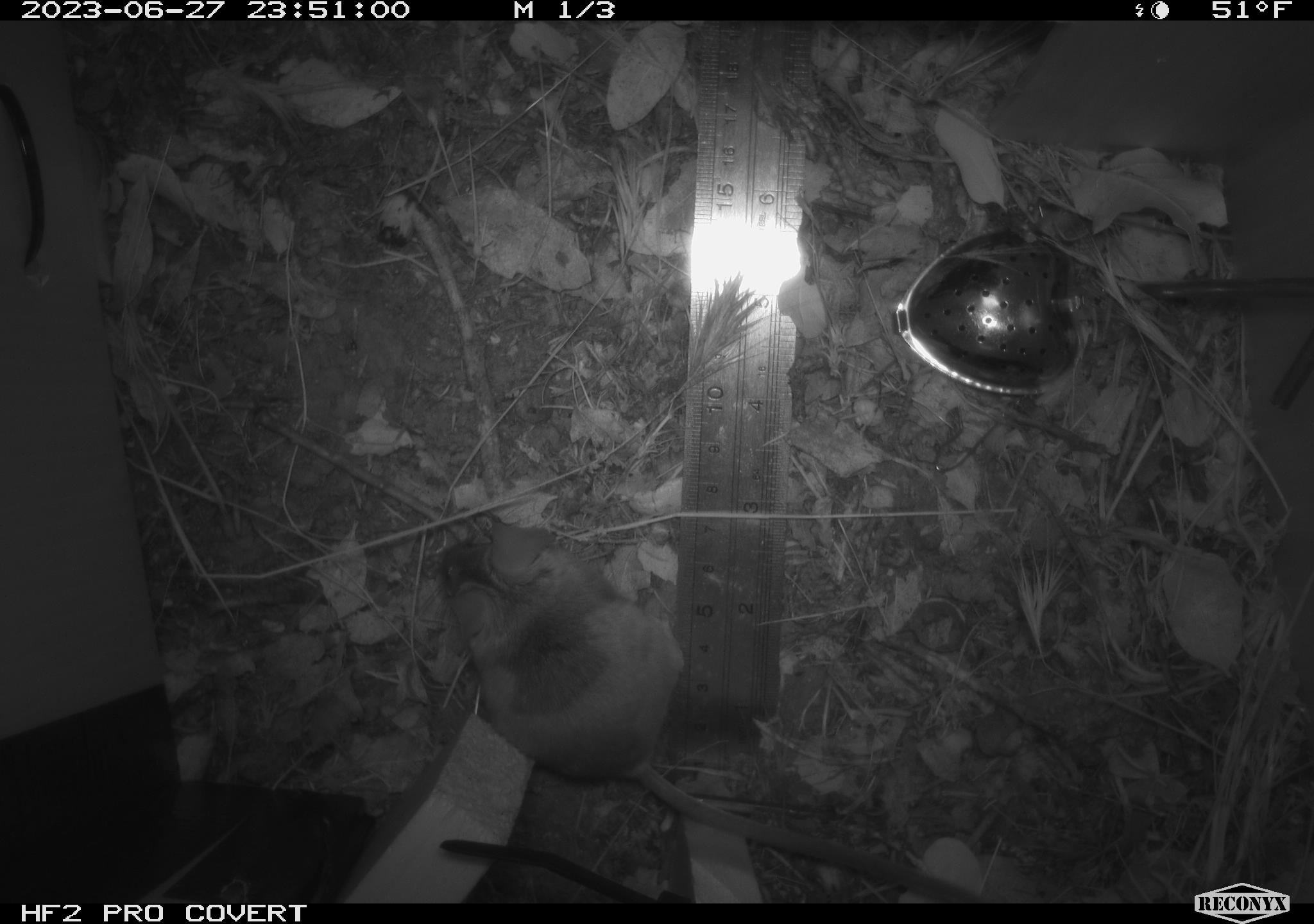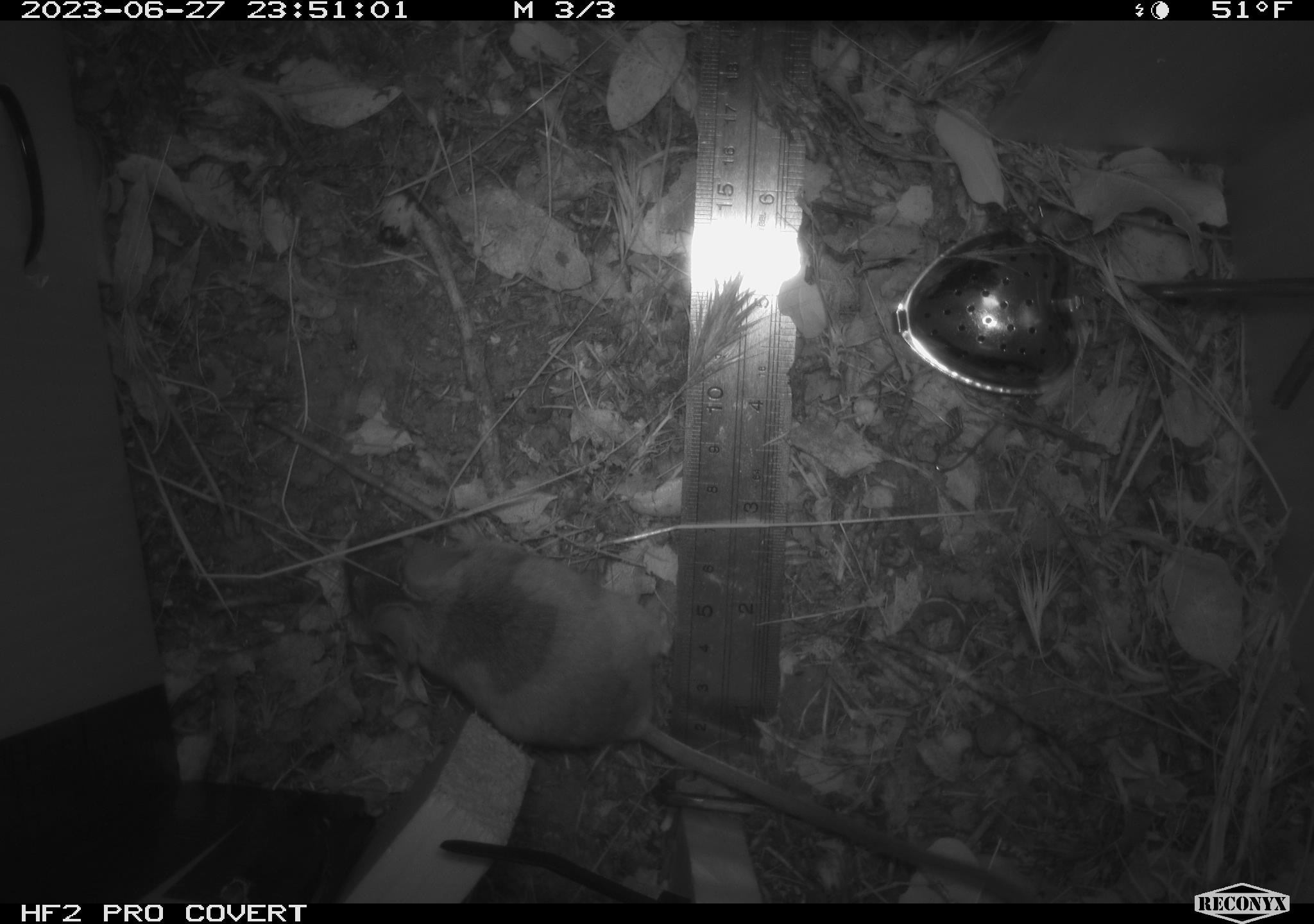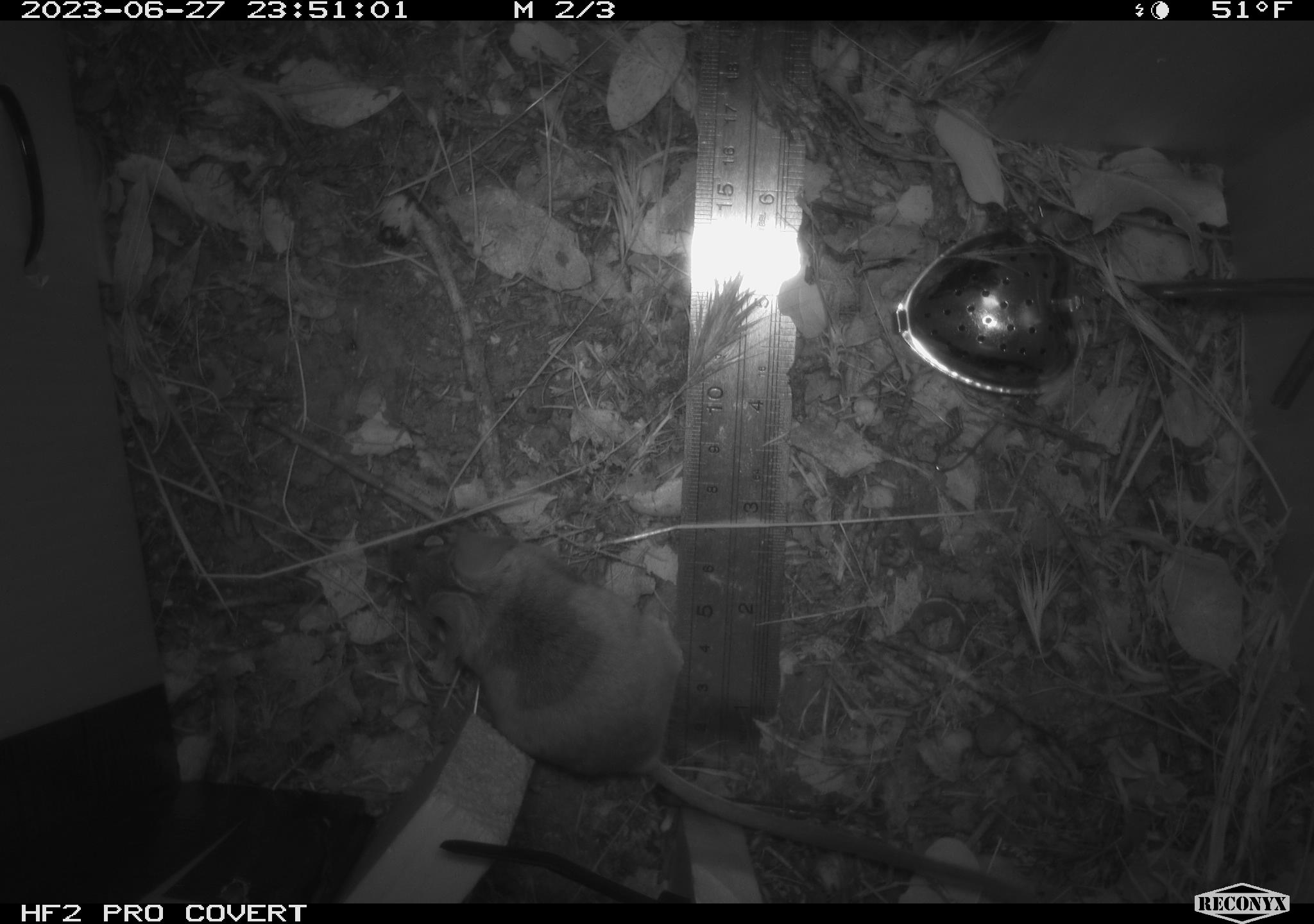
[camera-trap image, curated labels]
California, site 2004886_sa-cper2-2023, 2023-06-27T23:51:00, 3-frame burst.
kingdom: Animalia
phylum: Chordata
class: Mammalia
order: Rodentia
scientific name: Rodentia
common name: mouse species